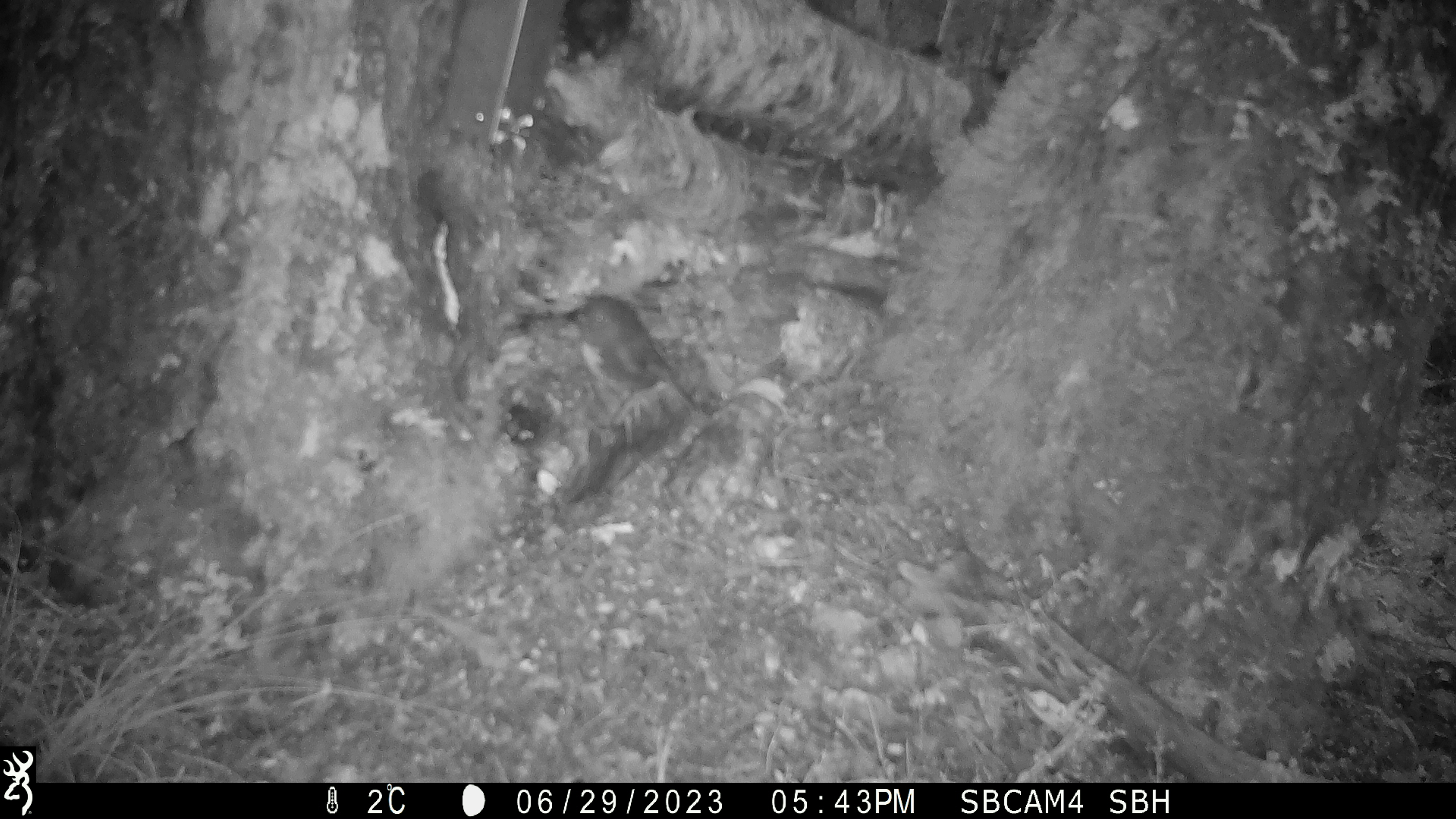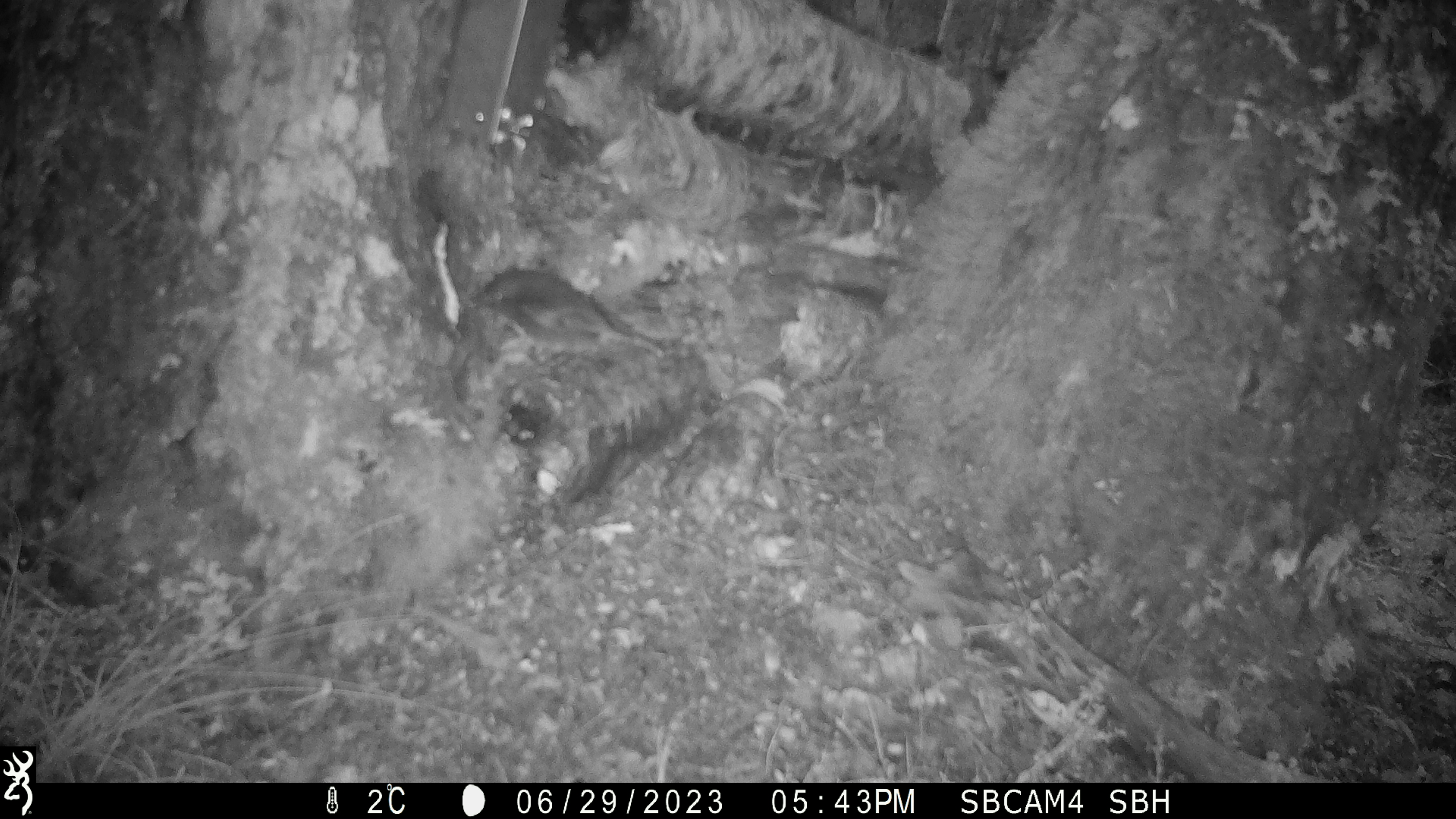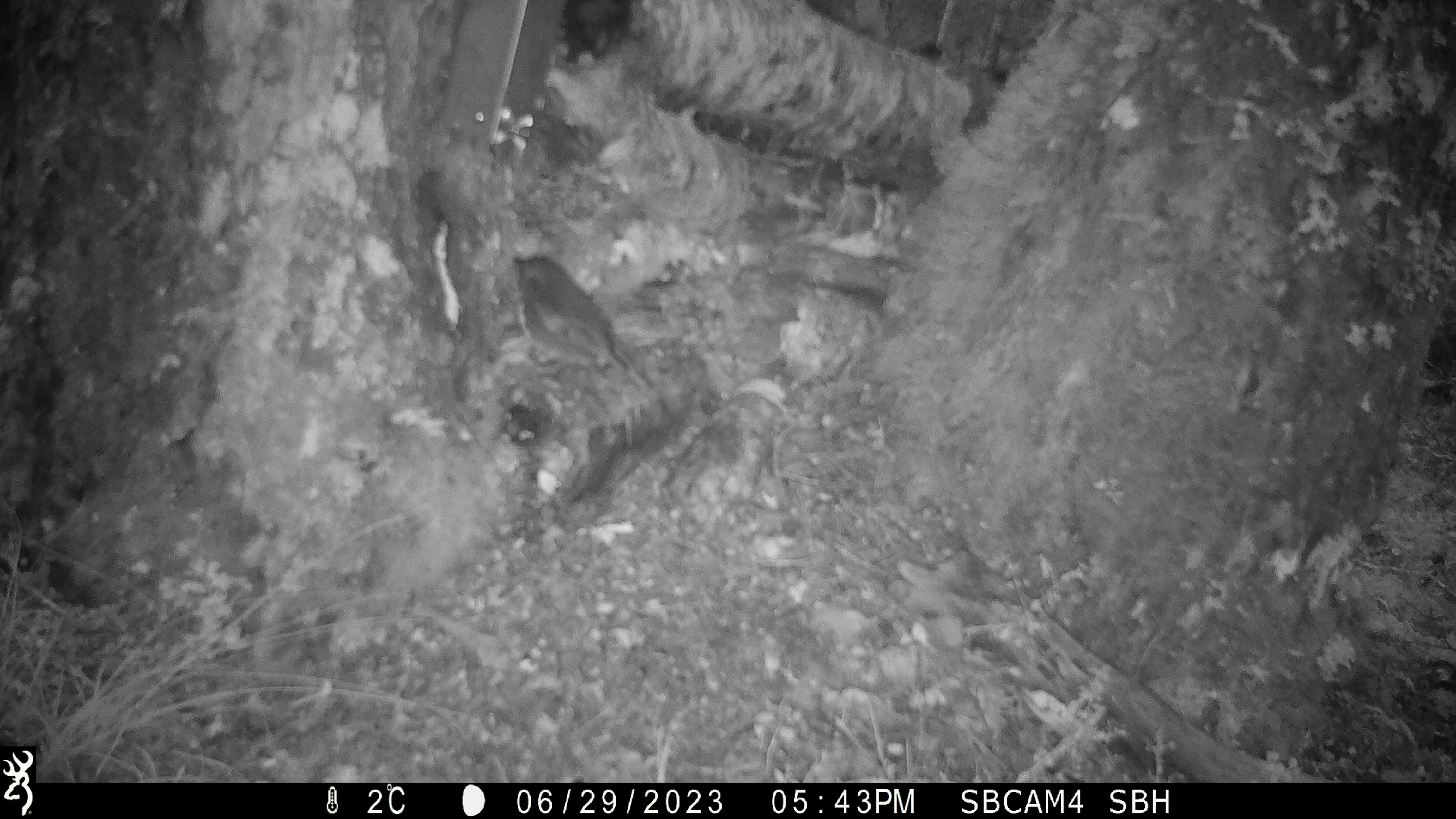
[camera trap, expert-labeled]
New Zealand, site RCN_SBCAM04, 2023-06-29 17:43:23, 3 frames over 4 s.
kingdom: Animalia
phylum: Chordata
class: Aves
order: Passeriformes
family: Petroicidae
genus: Petroica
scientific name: Petroica australis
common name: new zealand robin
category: robin